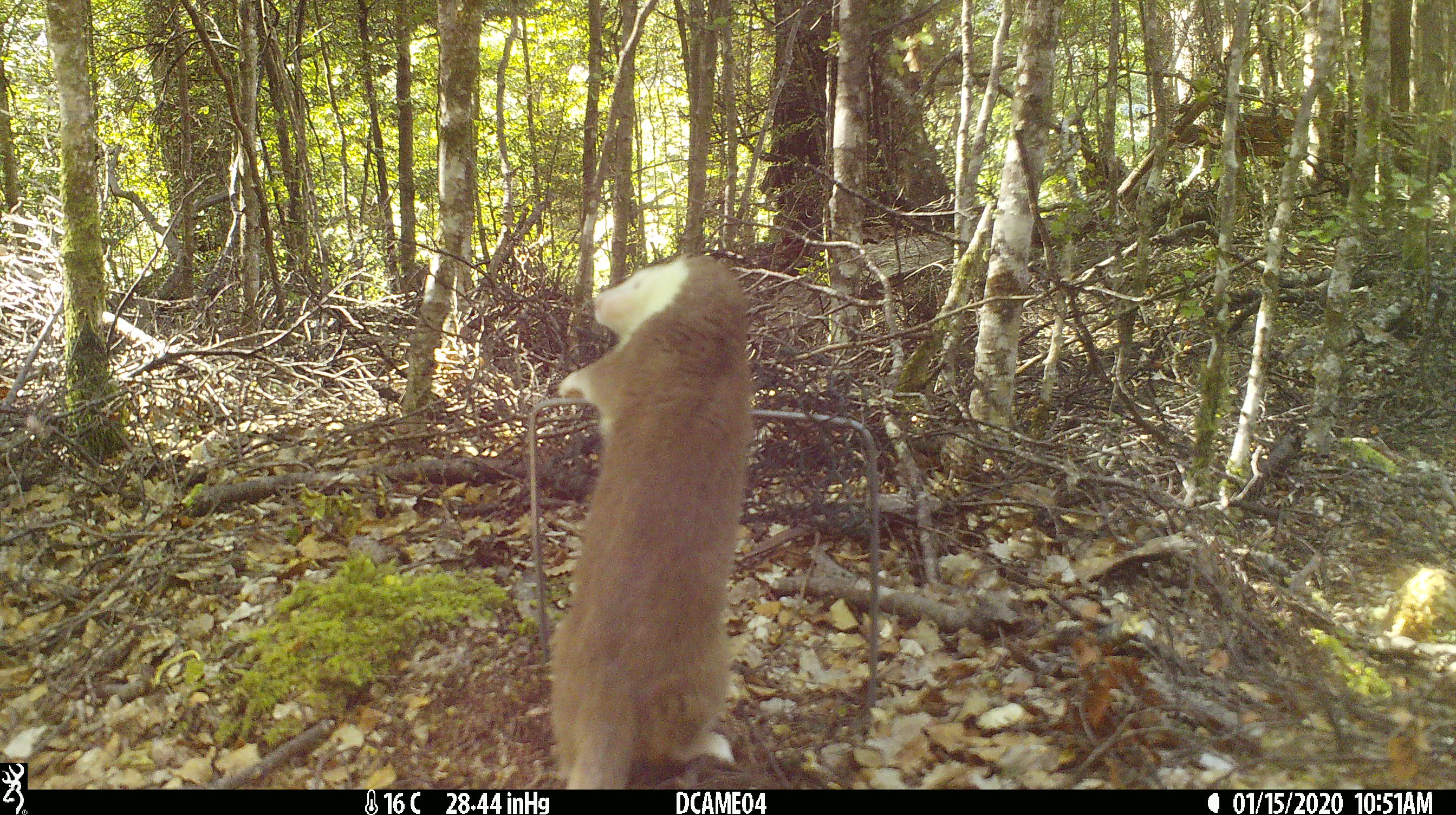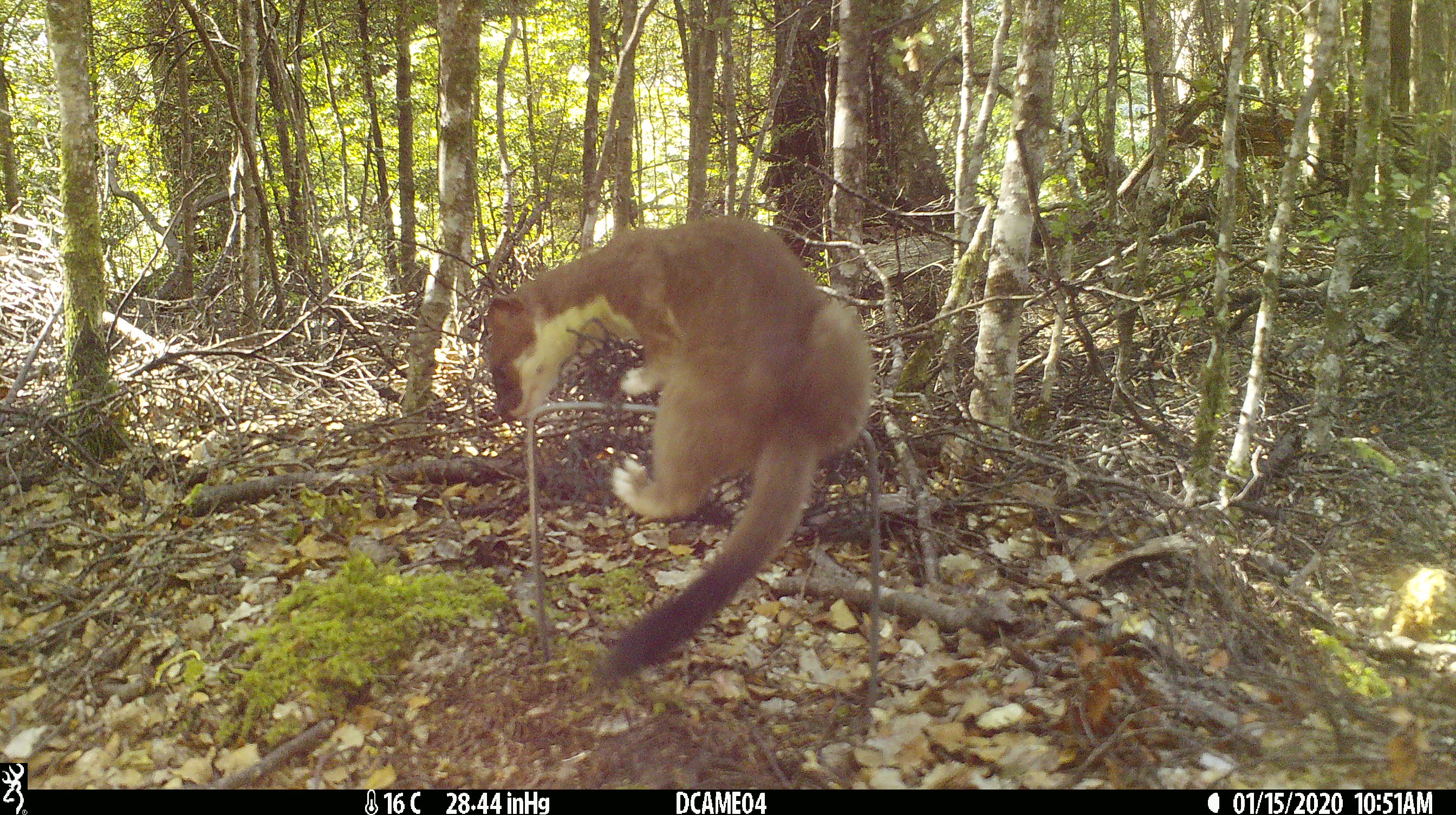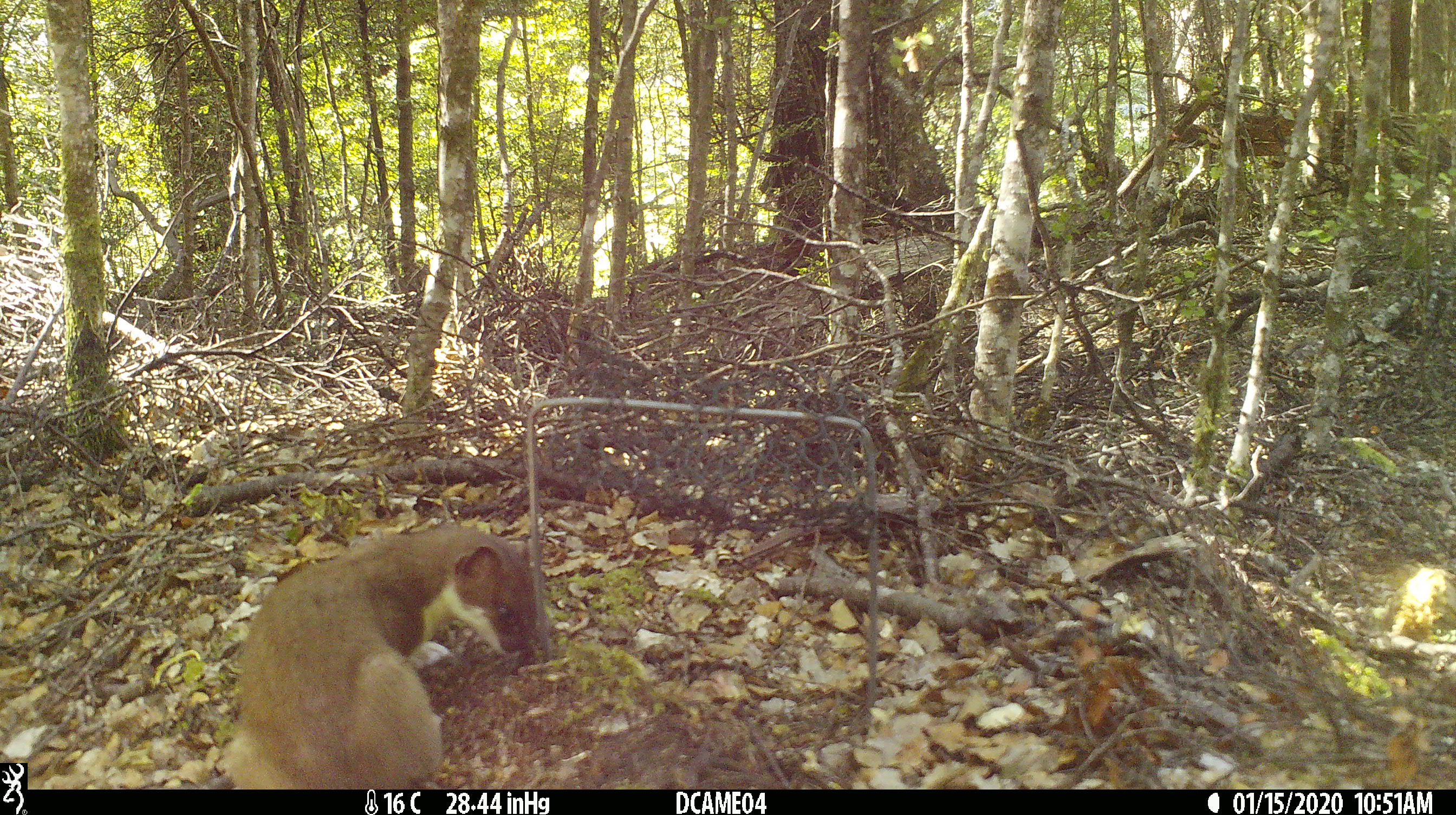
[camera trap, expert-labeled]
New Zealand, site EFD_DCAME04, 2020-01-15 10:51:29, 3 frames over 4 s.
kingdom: Animalia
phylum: Chordata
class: Mammalia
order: Carnivora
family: Mustelidae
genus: Mustela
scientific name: Mustela erminea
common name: stoat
Stoat (Mustela erminea).